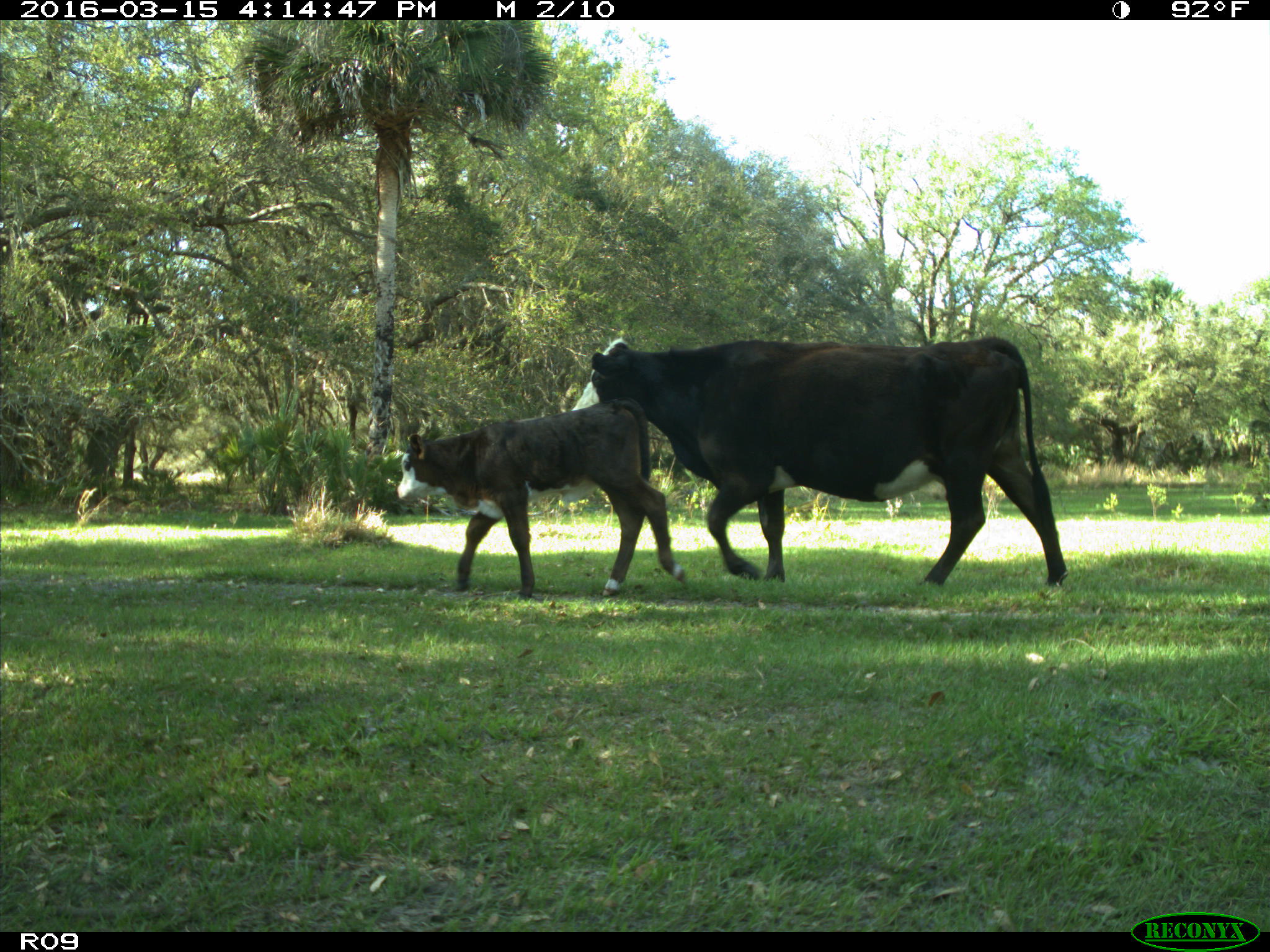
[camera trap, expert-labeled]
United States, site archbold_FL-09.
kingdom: Animalia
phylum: Chordata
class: Mammalia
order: Artiodactyla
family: Bovidae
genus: Bos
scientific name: Bos taurus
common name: domestic cow